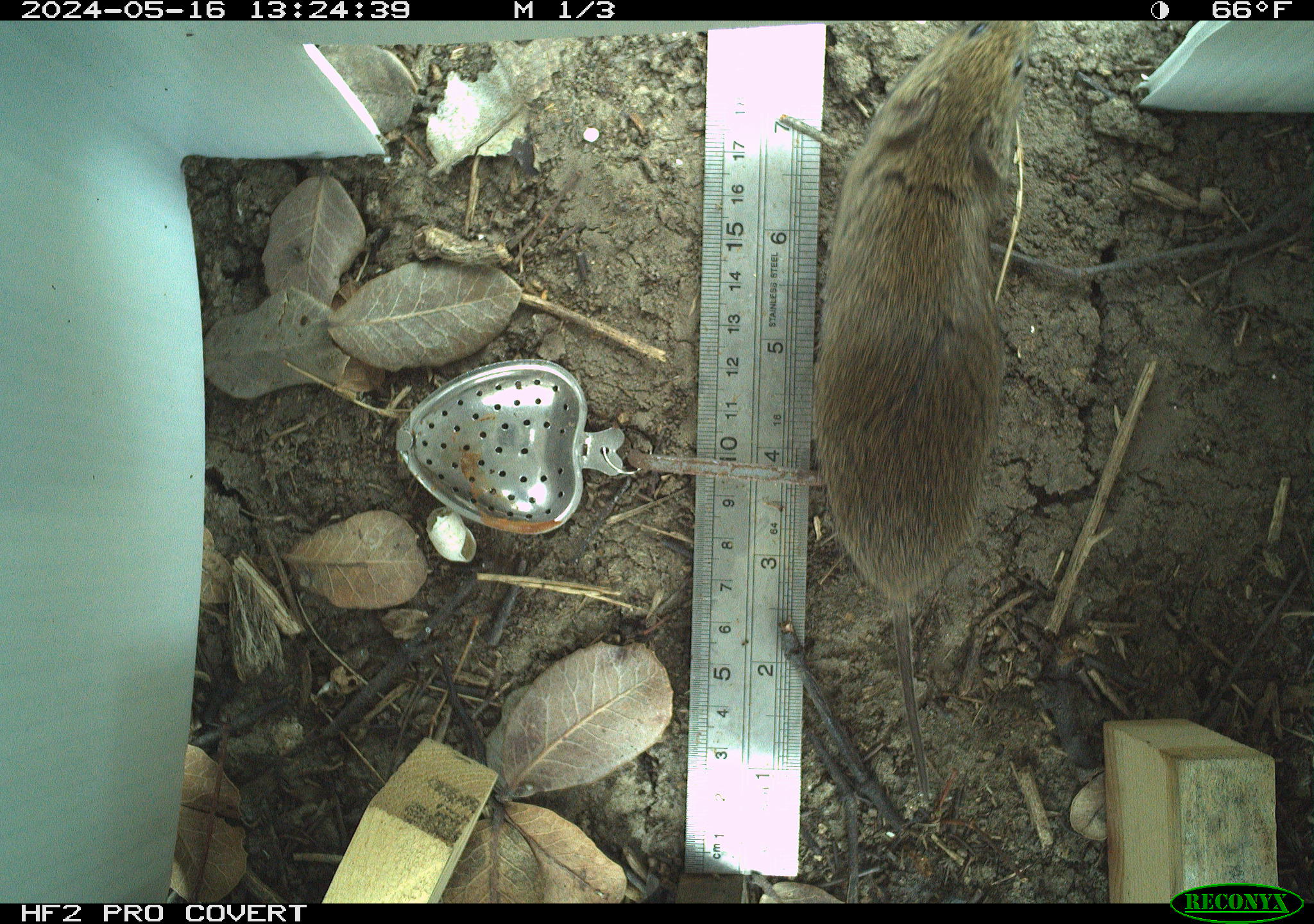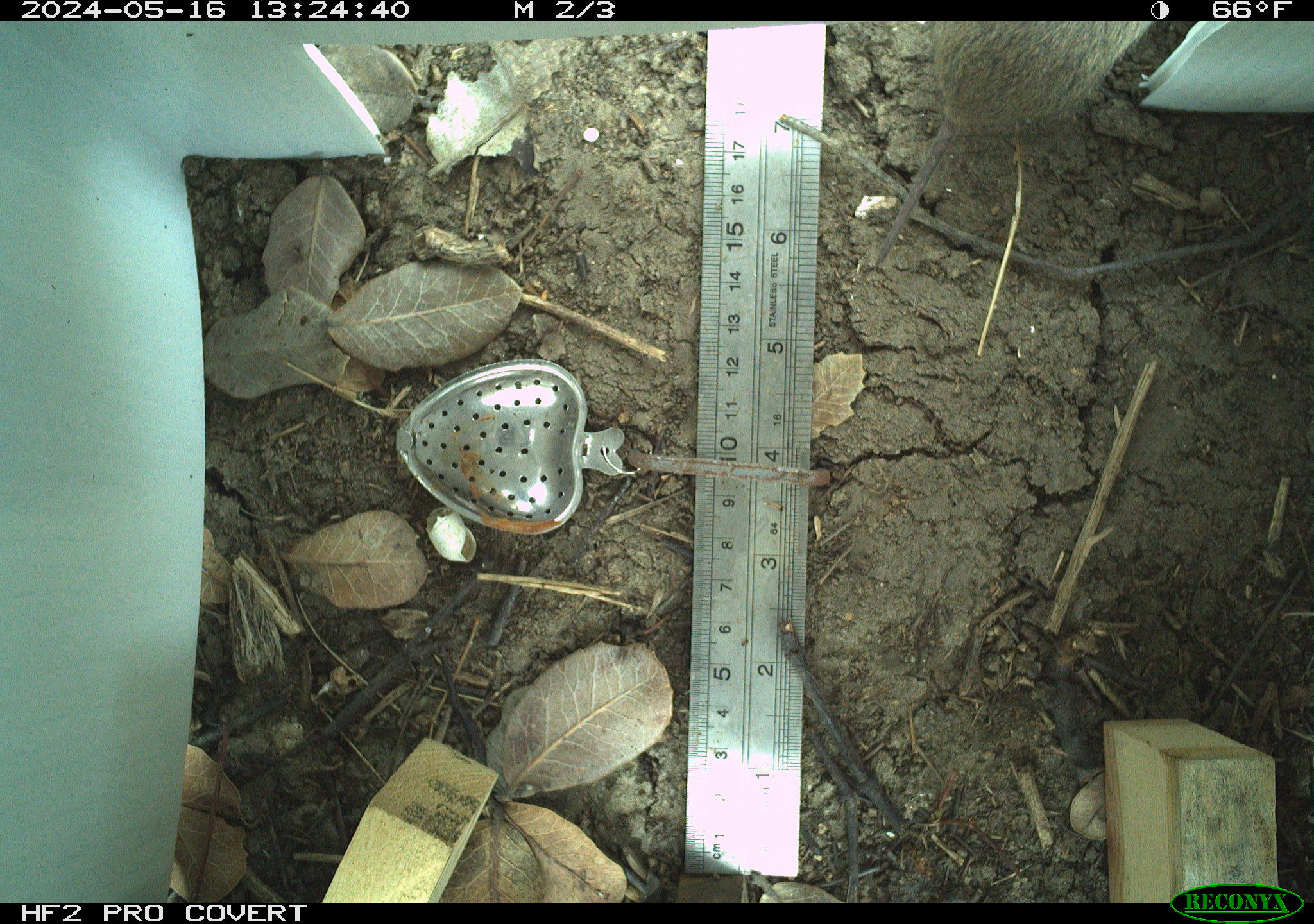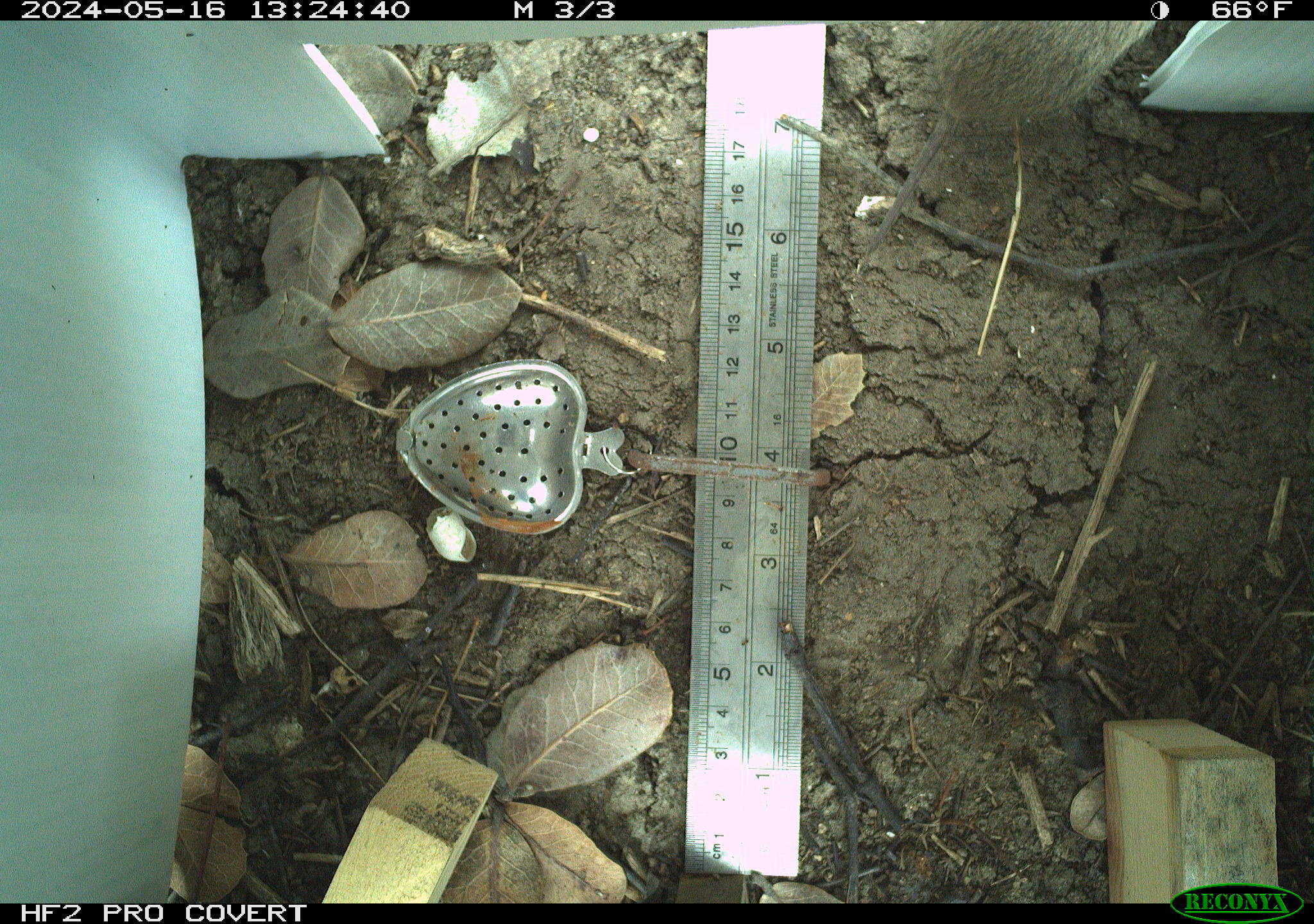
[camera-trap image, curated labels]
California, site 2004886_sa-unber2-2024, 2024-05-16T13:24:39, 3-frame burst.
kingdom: Animalia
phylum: Chordata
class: Mammalia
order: Rodentia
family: Cricetidae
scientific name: Arvicolinae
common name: voles, lemmings, and muskrats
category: arvicolinae subfamily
Arvicolinae subfamily (voles, lemmings, and muskrats) (Arvicolinae).